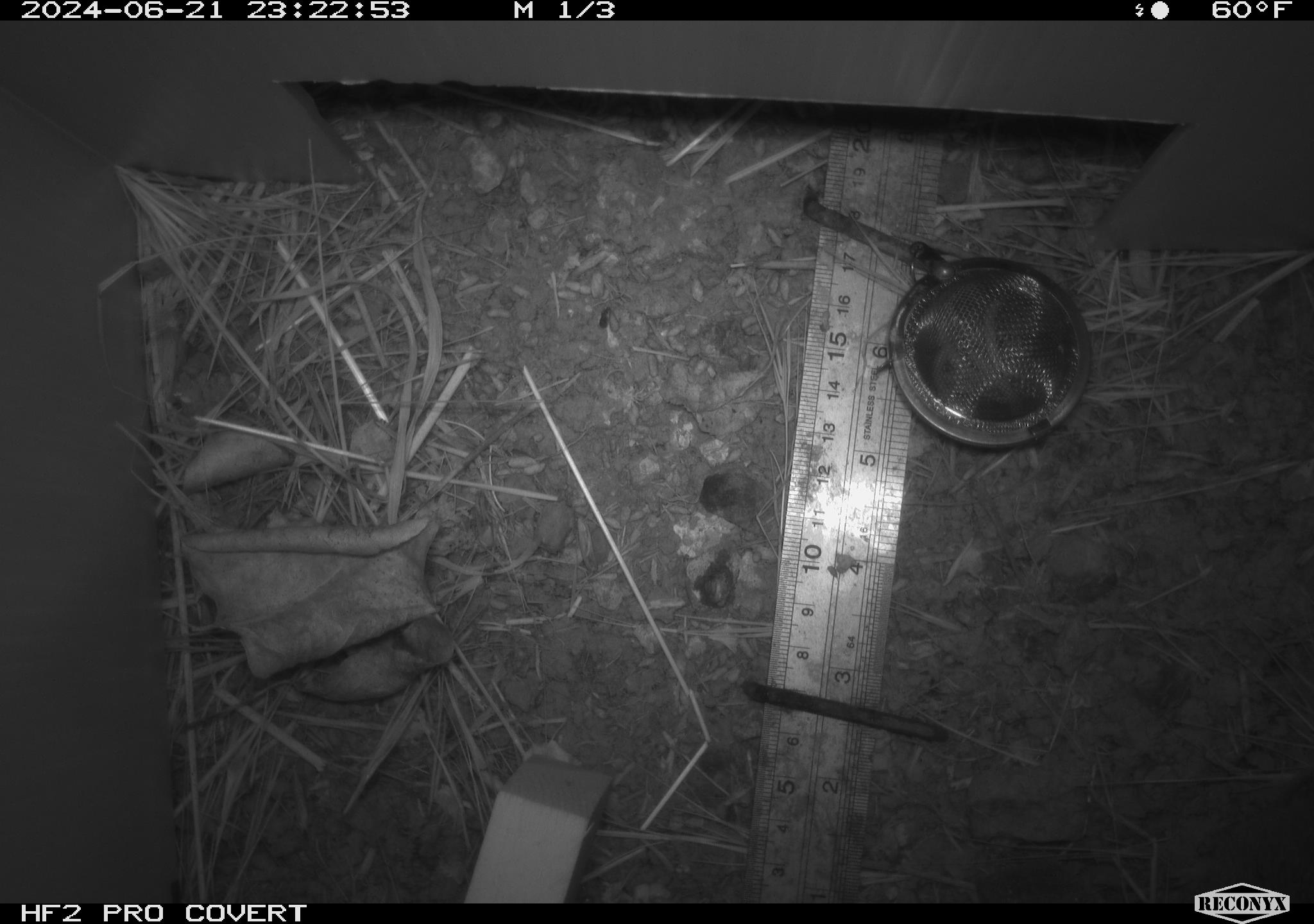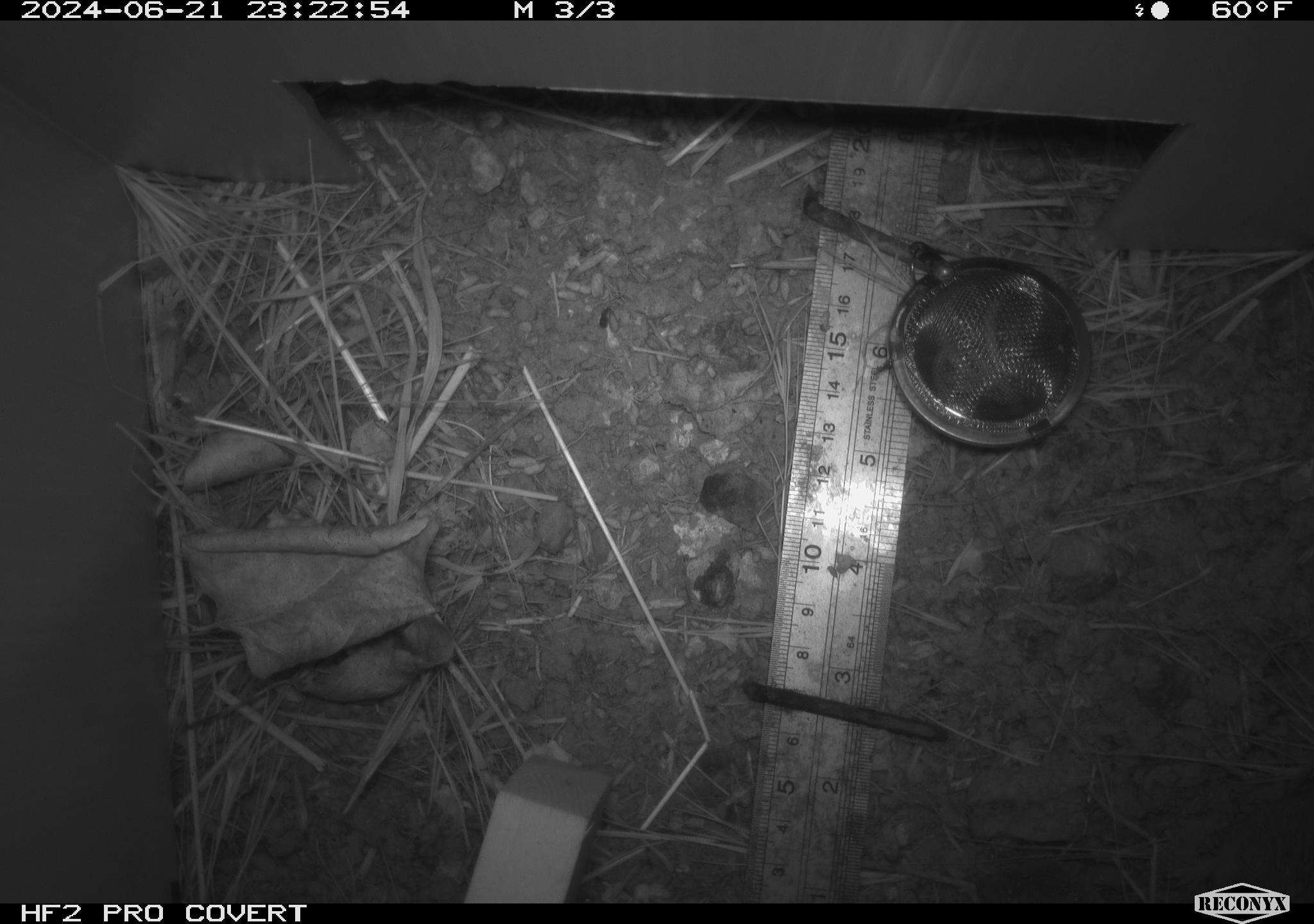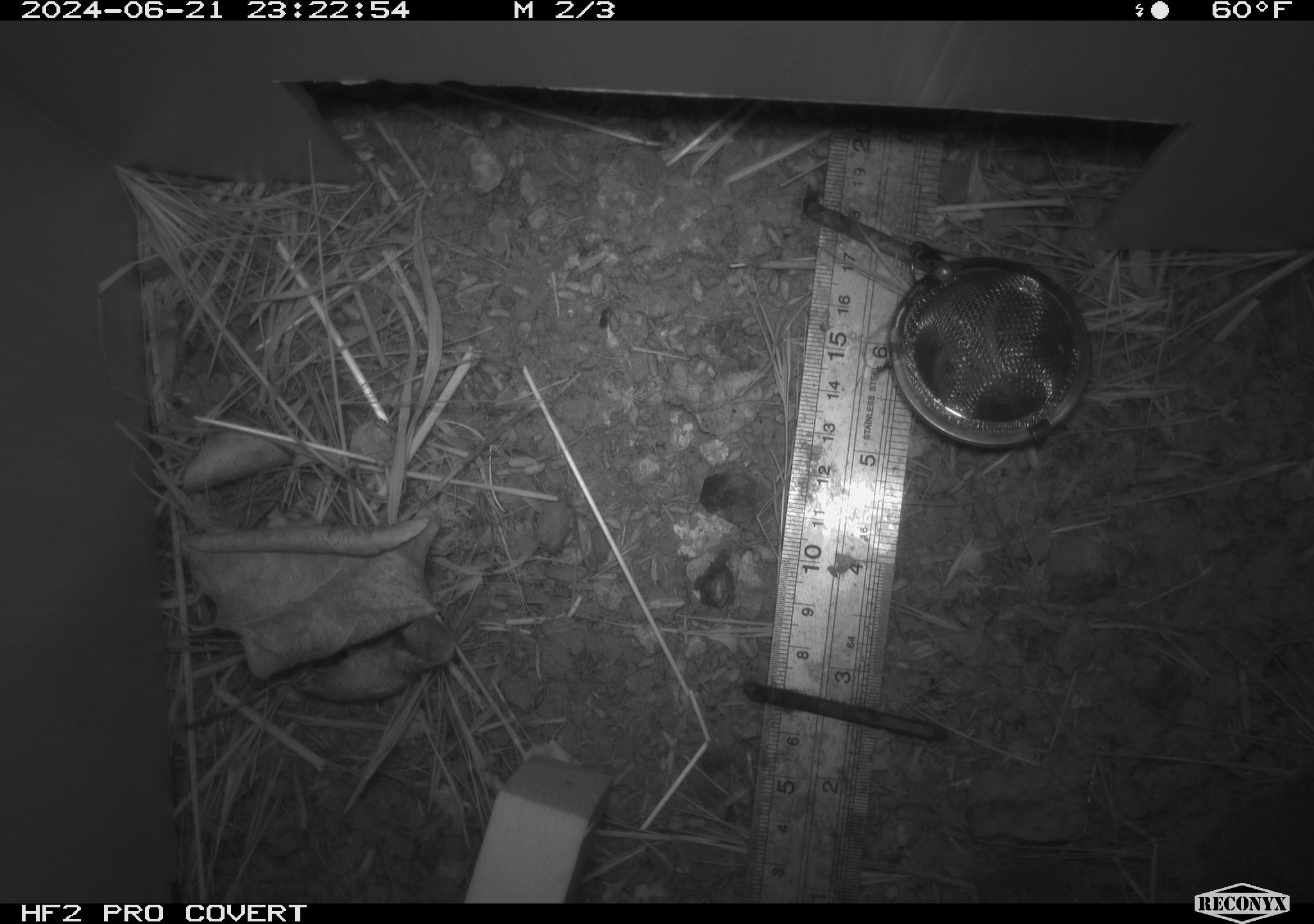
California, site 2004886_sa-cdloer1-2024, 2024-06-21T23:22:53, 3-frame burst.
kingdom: Animalia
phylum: Chordata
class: Mammalia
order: Rodentia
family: Cricetidae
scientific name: Arvicolinae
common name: voles, lemmings, and muskrats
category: arvicolinae subfamily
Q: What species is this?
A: Arvicolinae subfamily (voles, lemmings, and muskrats) (Arvicolinae).